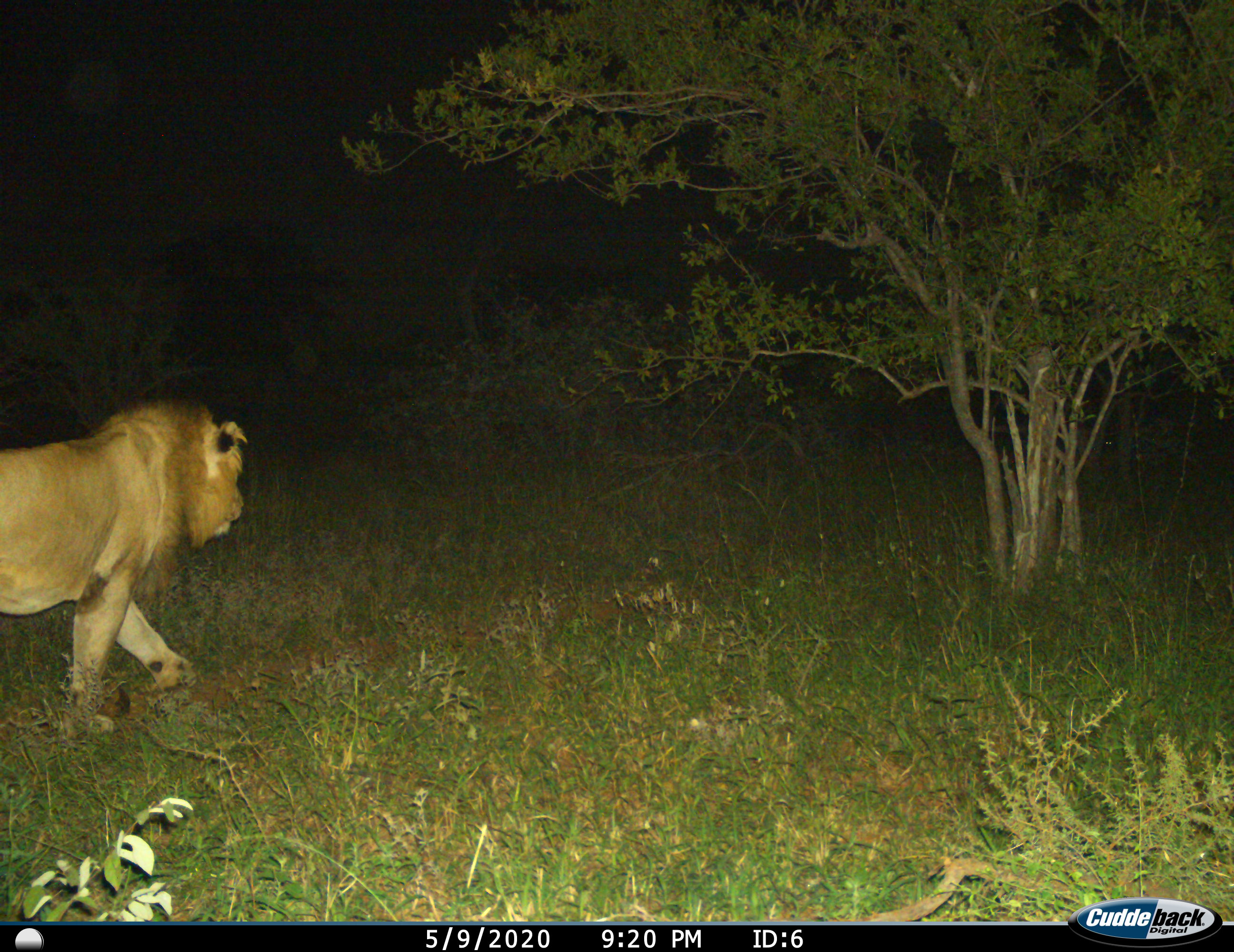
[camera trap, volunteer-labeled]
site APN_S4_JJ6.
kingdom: Animalia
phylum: Chordata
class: Mammalia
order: Carnivora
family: Felidae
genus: Panthera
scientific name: Panthera leo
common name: lion male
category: lionmale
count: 1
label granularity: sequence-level